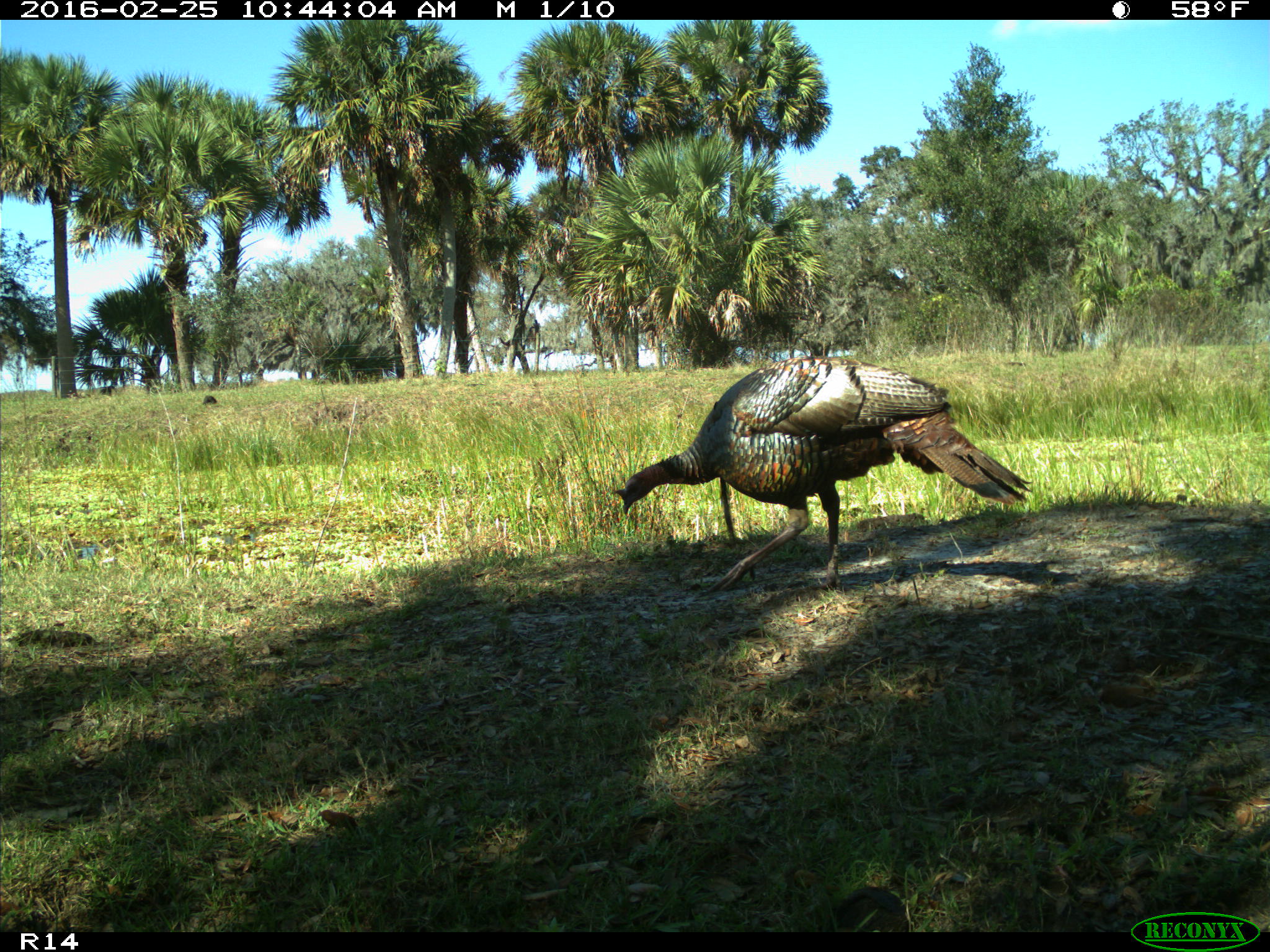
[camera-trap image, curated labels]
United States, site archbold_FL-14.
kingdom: Animalia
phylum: Chordata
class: Aves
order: Galliformes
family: Phasianidae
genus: Meleagris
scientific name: Meleagris gallopavo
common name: wild turkey